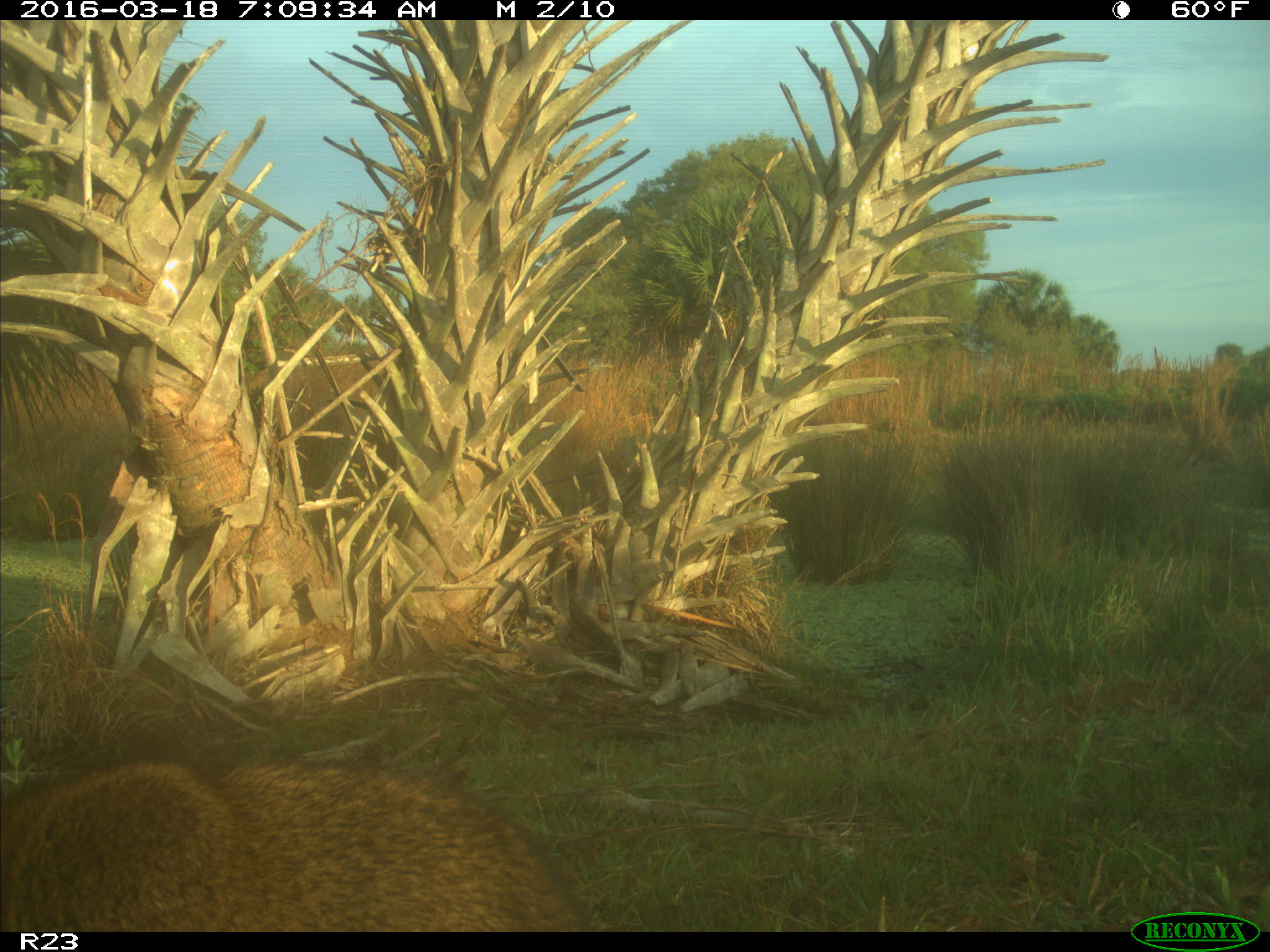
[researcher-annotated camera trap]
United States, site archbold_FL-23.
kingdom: Animalia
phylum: Chordata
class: Mammalia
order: Carnivora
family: Procyonidae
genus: Procyon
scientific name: Procyon lotor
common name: common raccoon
Procyon lotor (common raccoon).